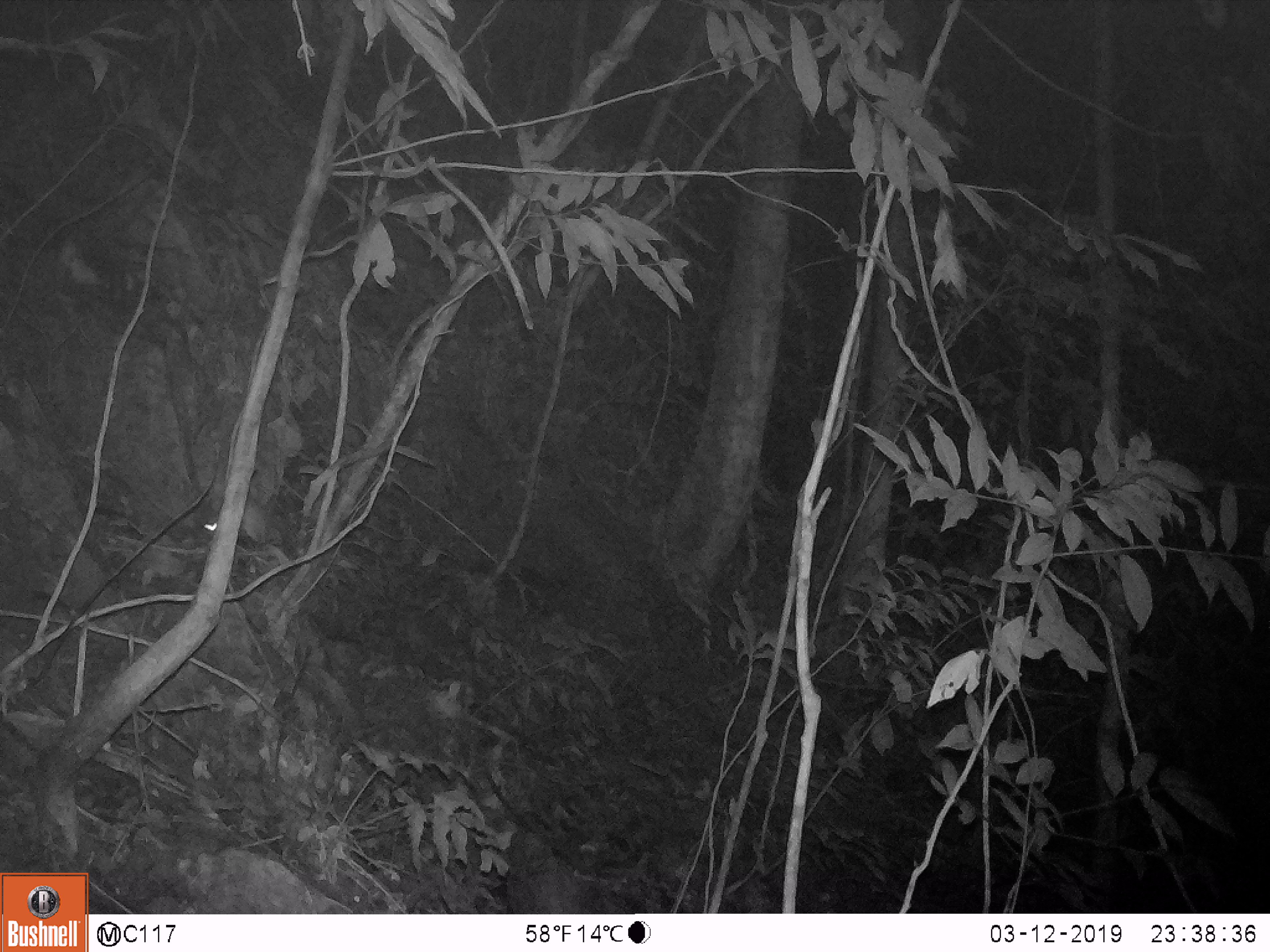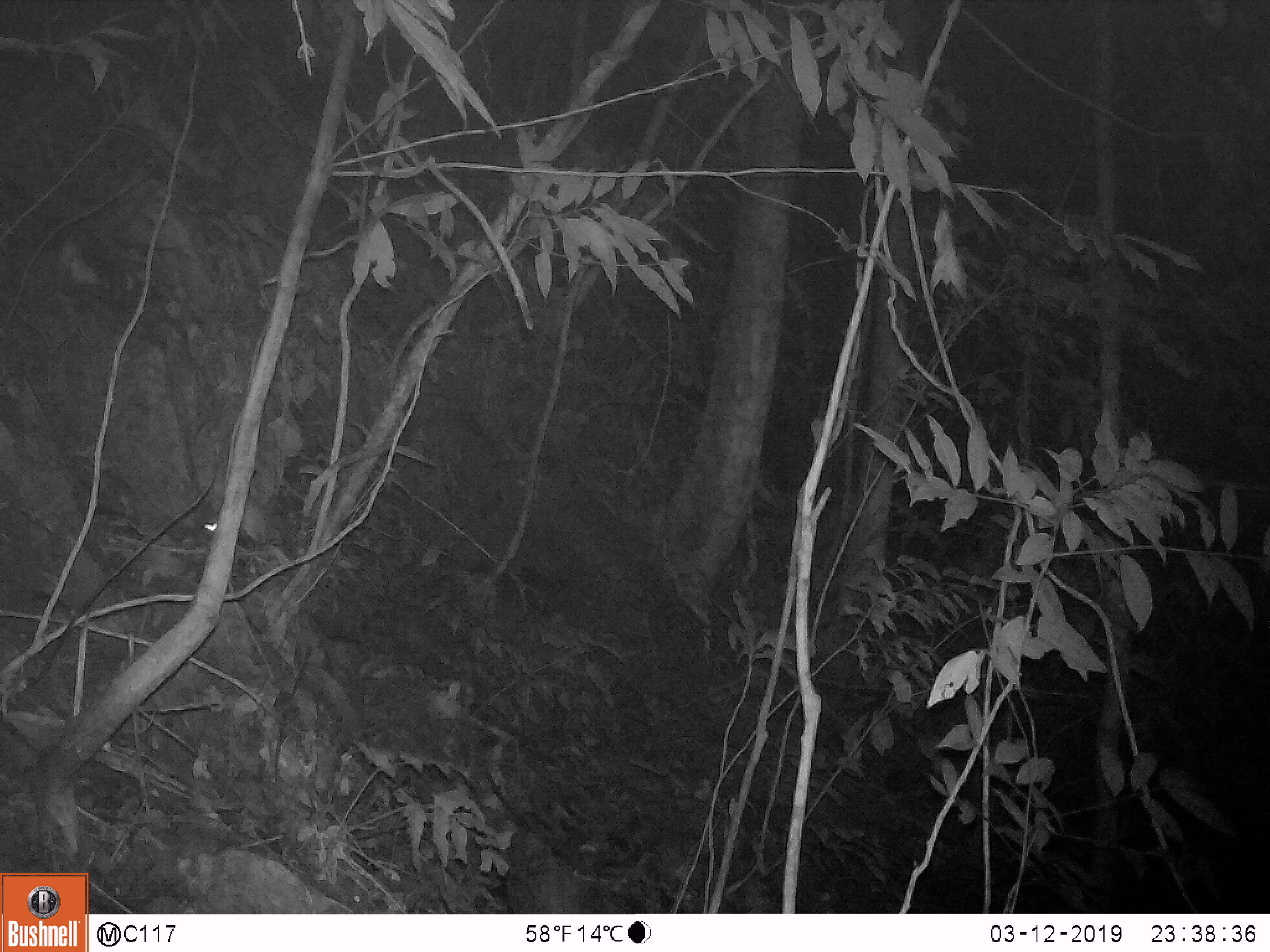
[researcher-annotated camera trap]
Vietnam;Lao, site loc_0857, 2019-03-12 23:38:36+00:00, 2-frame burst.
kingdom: Animalia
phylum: Chordata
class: Mammalia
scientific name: Mammalia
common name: mammal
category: unidentified small mammal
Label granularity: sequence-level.